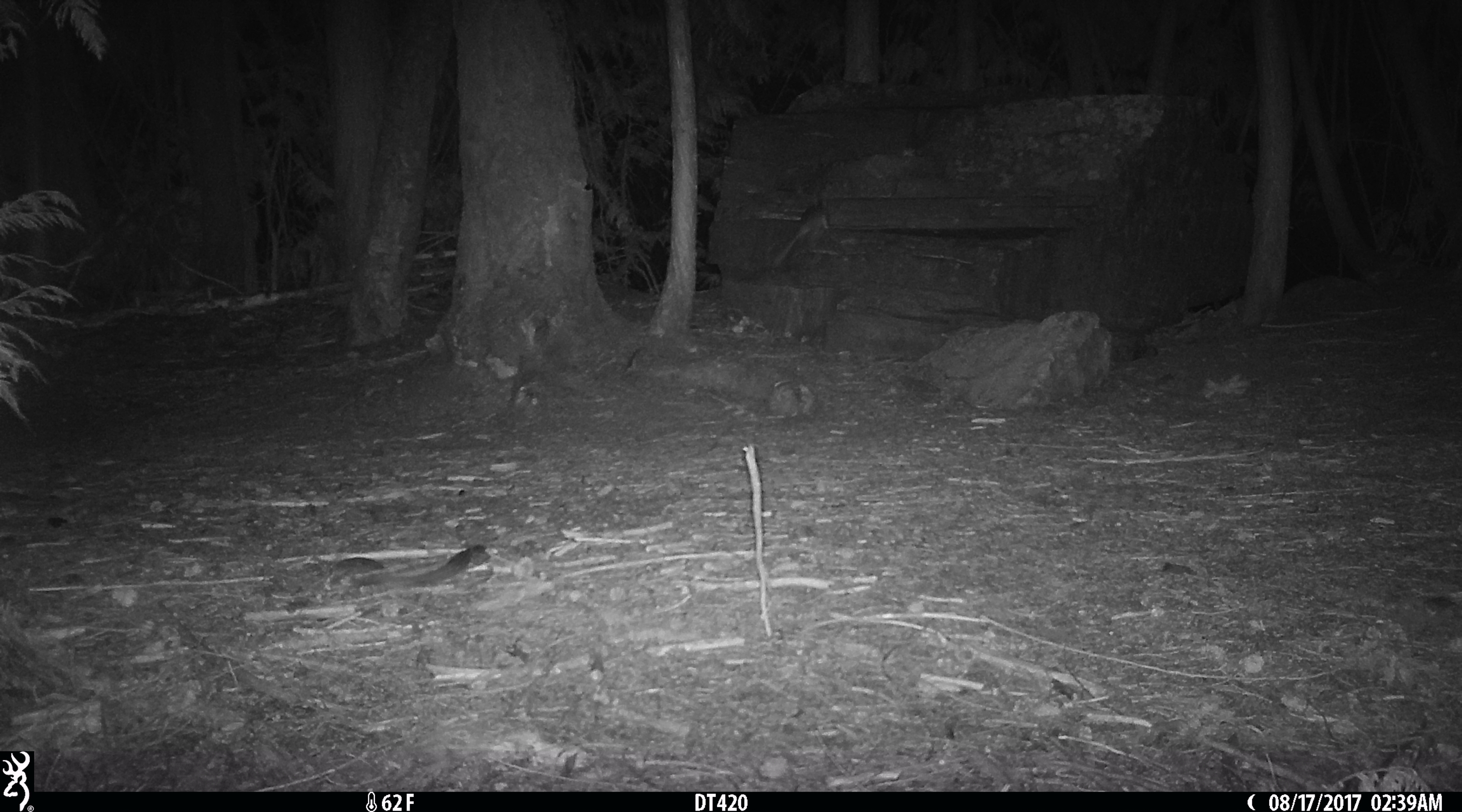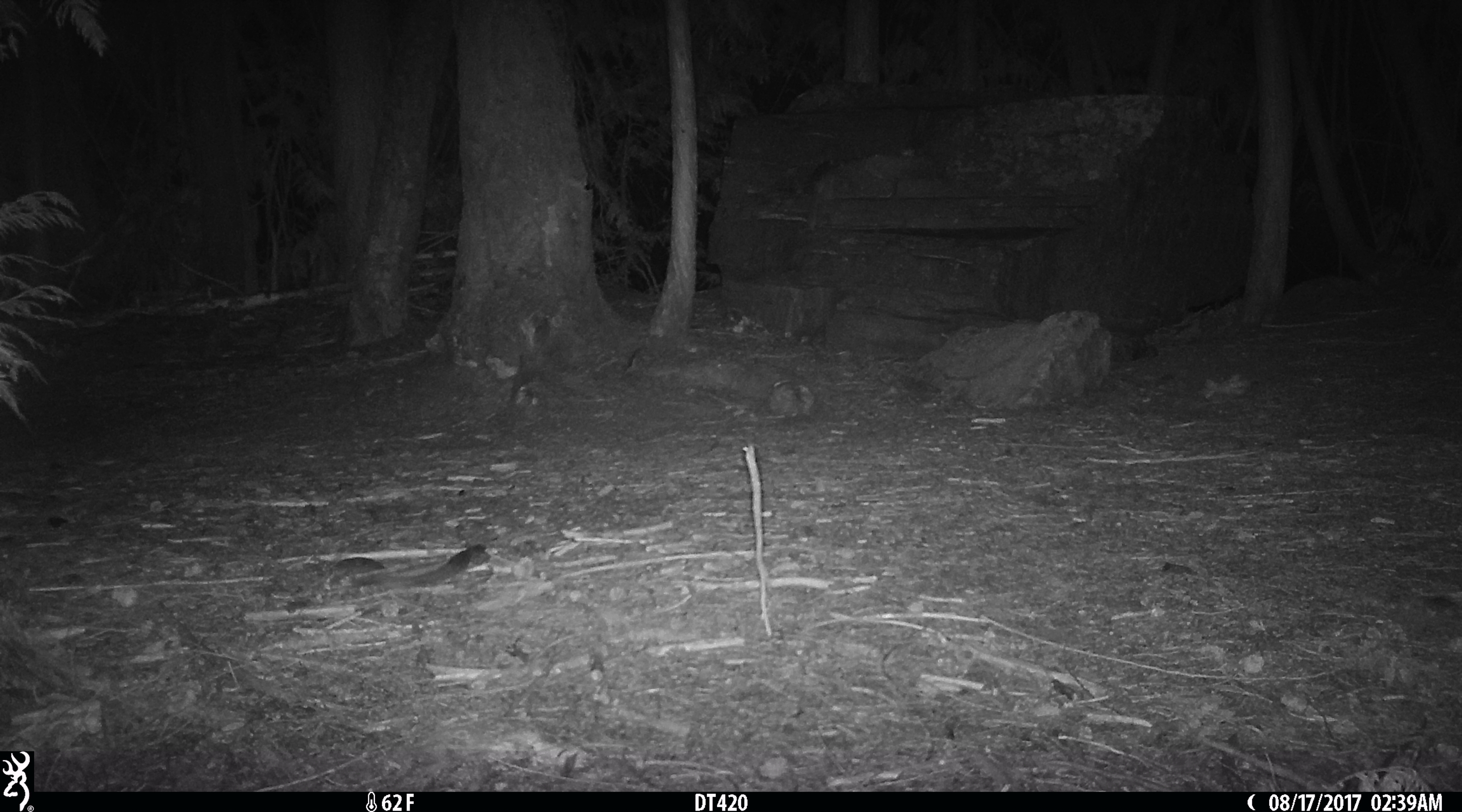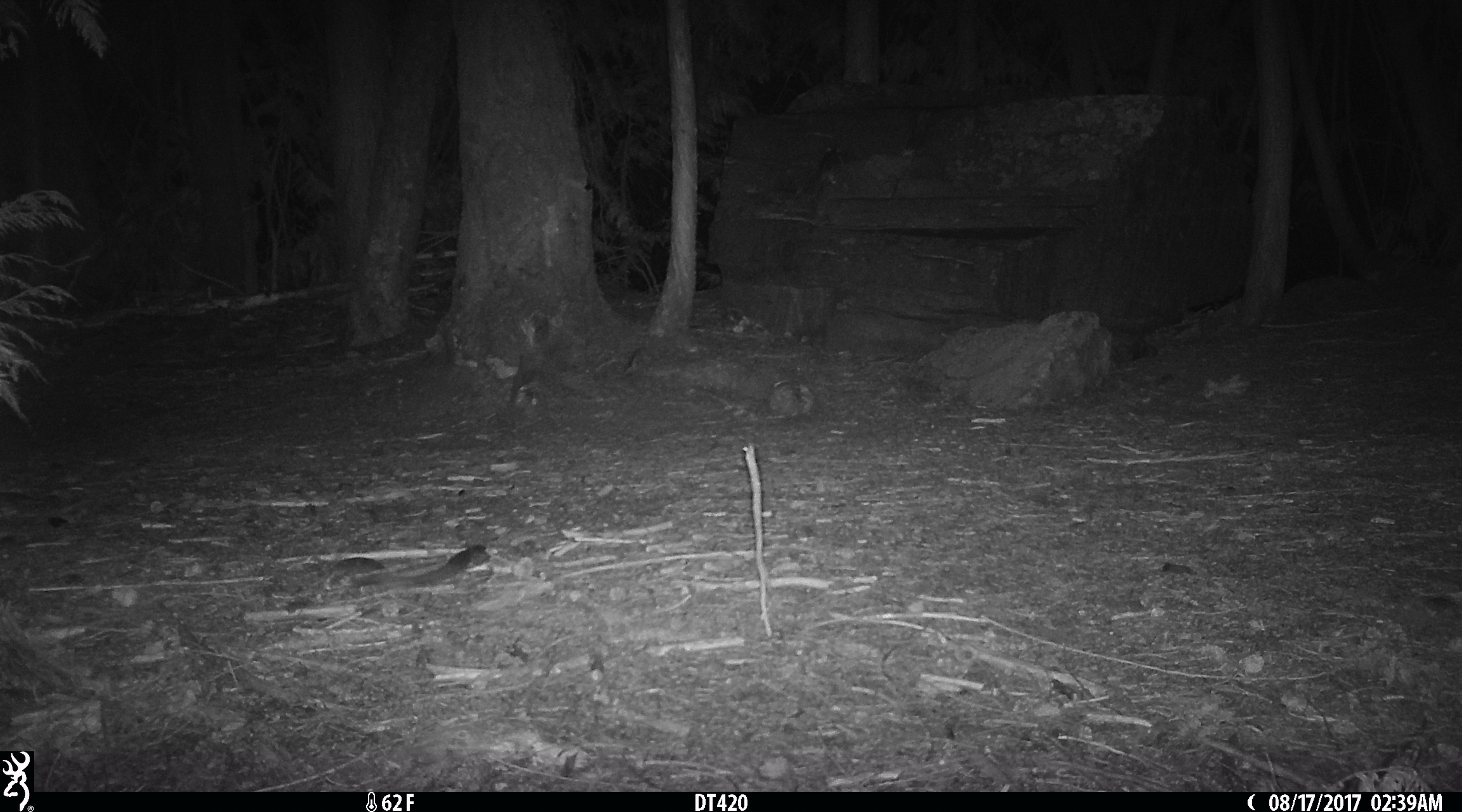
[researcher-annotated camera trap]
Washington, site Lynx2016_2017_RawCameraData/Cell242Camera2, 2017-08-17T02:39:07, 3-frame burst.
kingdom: Animalia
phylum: Chordata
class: Mammalia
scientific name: Mammalia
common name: small mammal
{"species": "small mammal (Mammalia)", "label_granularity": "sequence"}